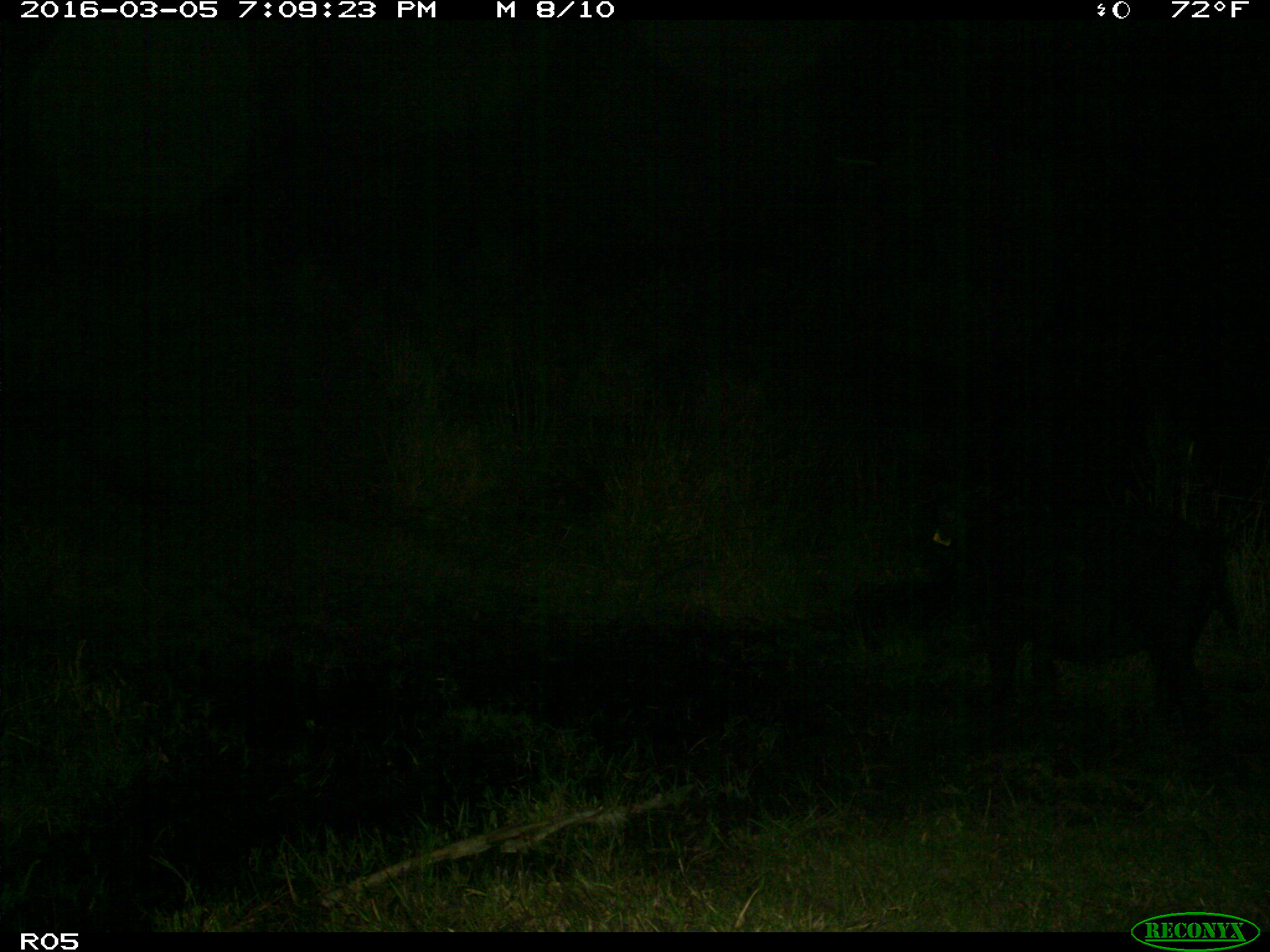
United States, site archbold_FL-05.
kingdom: Animalia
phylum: Chordata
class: Mammalia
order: Artiodactyla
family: Suidae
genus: Sus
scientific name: Sus scrofa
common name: wild boar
Sus scrofa (wild boar).